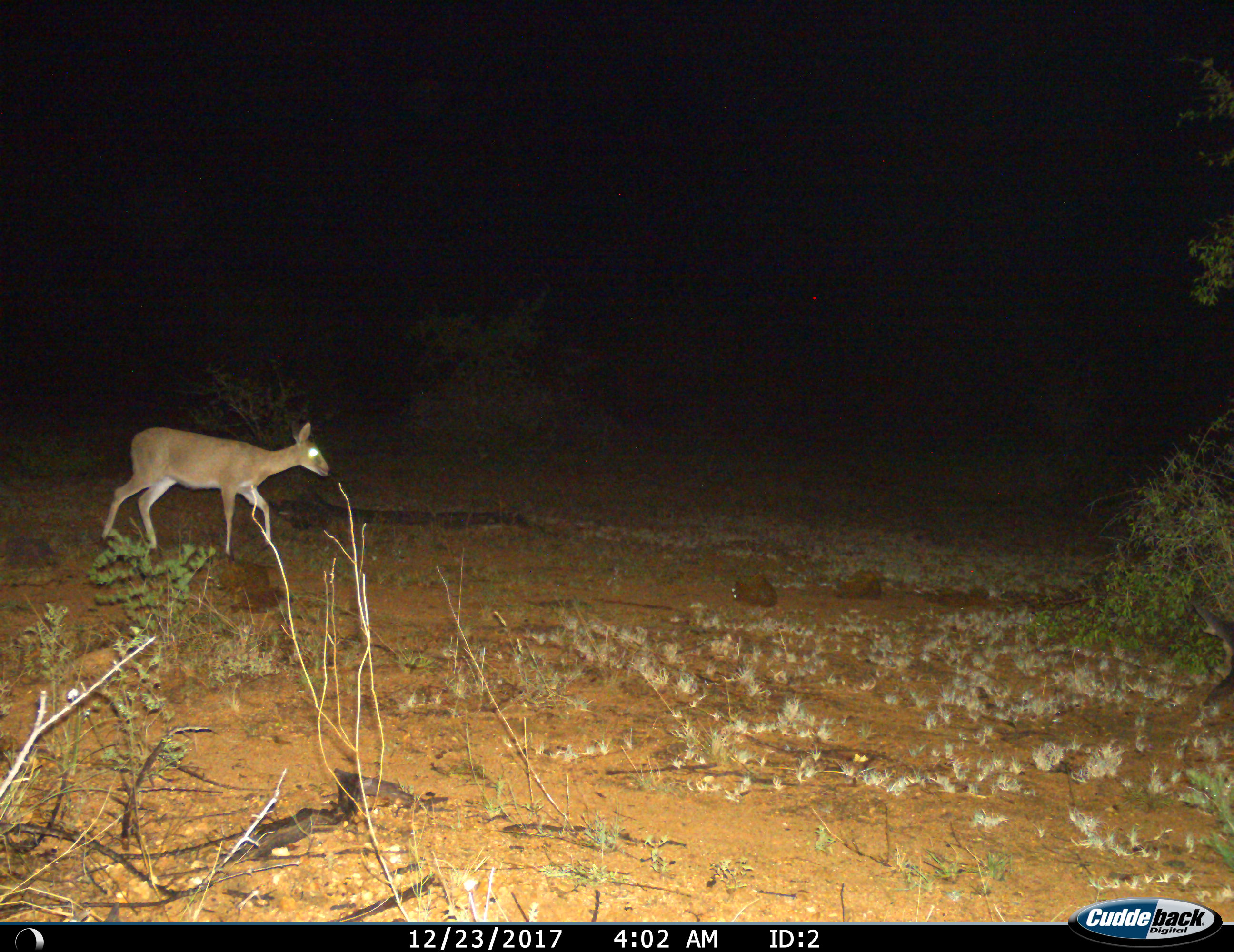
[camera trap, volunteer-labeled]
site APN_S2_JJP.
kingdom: Animalia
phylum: Chordata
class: Mammalia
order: Artiodactyla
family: Bovidae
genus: Sylvicapra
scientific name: Sylvicapra grimmia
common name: common duiker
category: duikercommongrey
Duikercommongrey (common duiker) (Sylvicapra grimmia), count 1. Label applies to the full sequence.